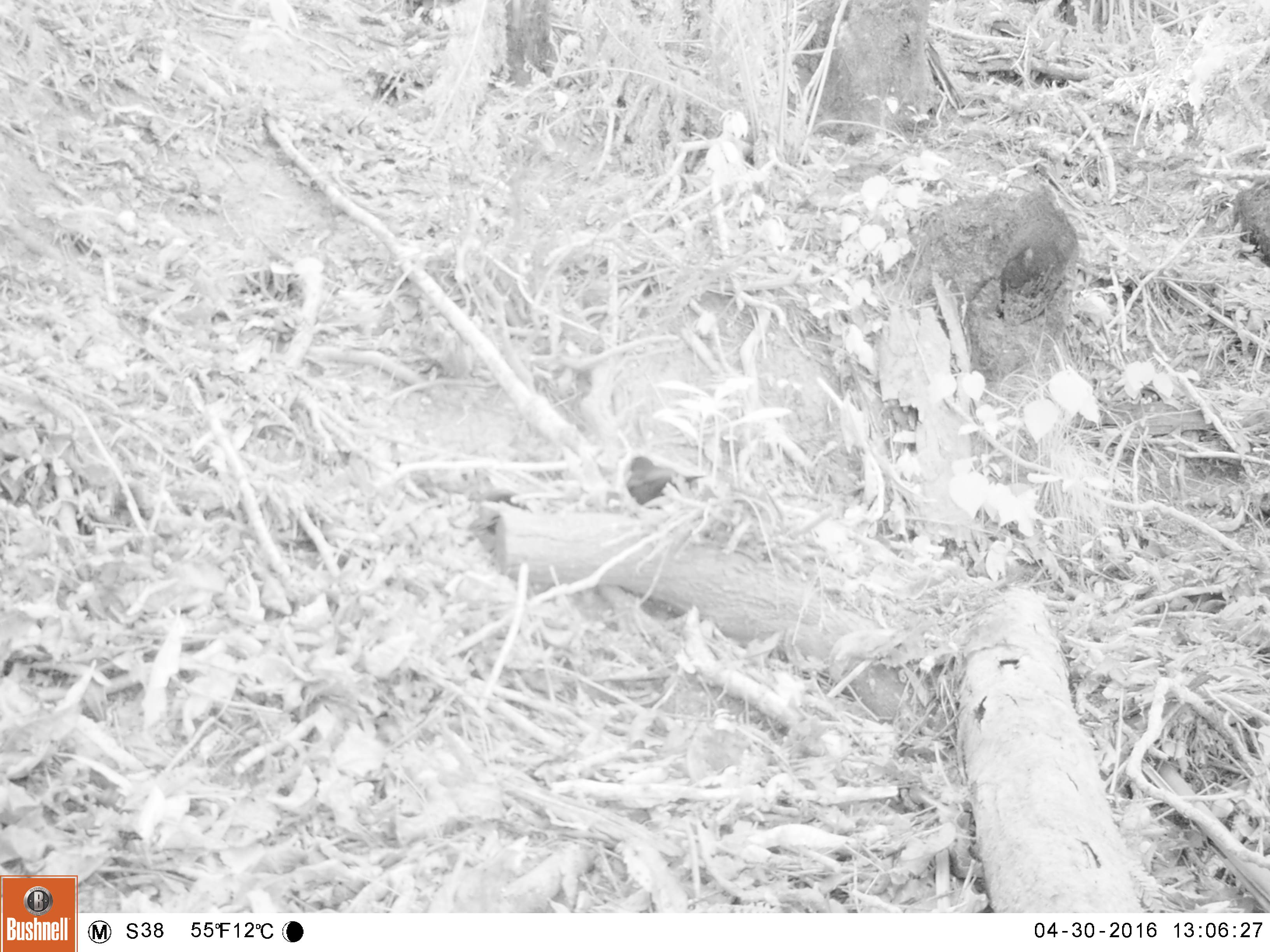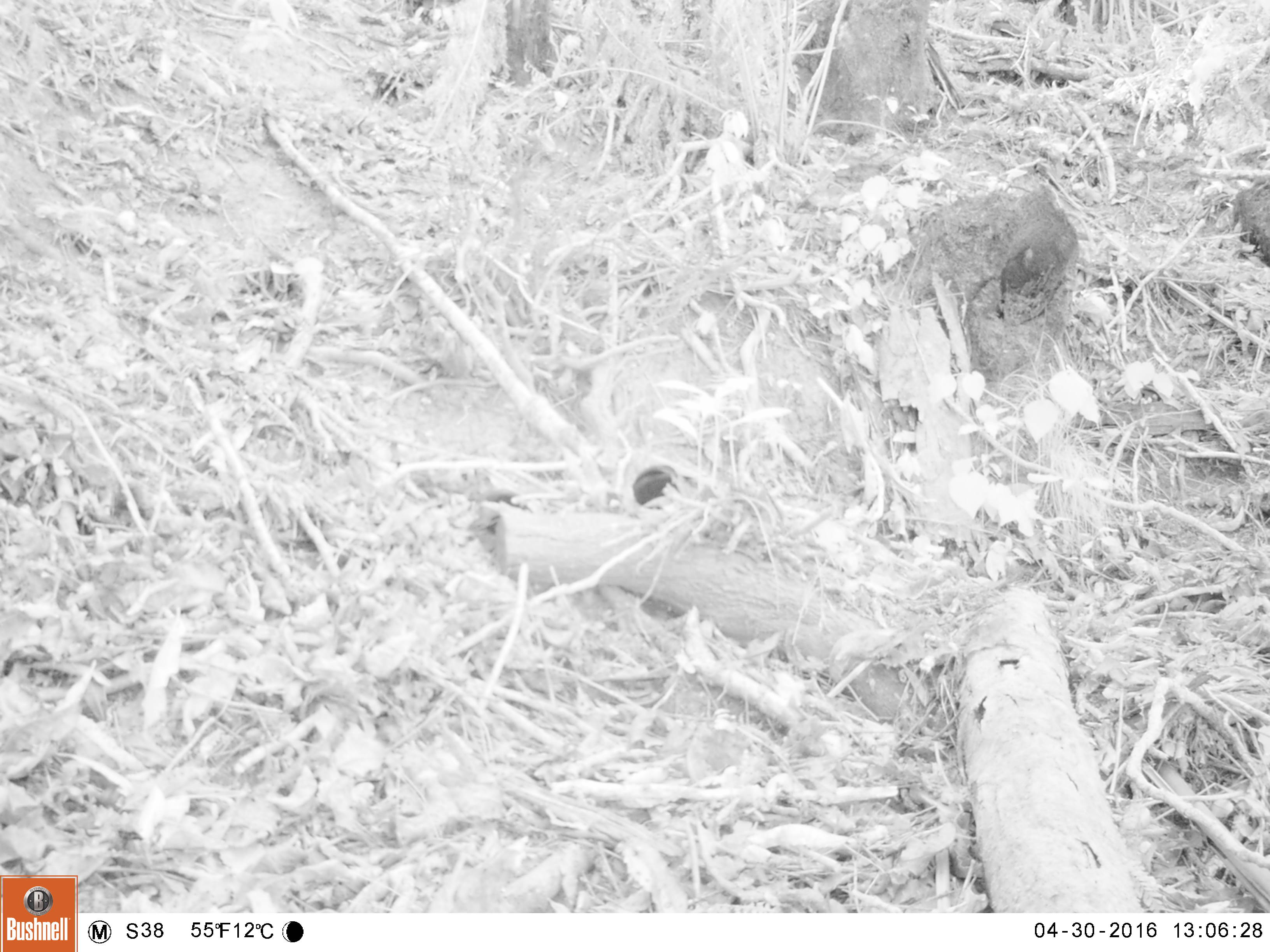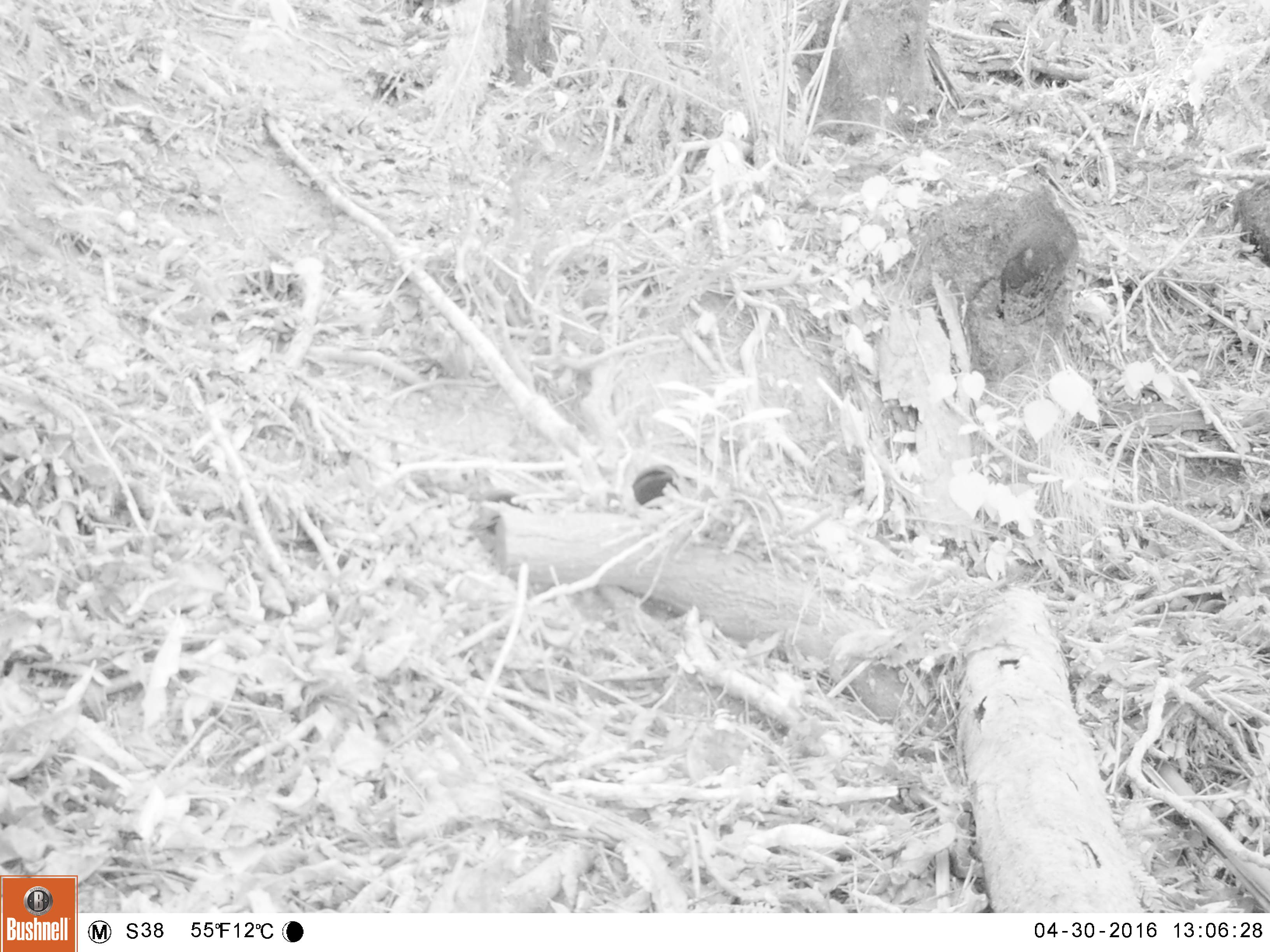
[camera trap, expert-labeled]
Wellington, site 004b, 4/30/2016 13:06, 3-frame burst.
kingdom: Animalia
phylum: Chordata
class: Aves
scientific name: Aves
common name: bird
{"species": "bird (Aves)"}